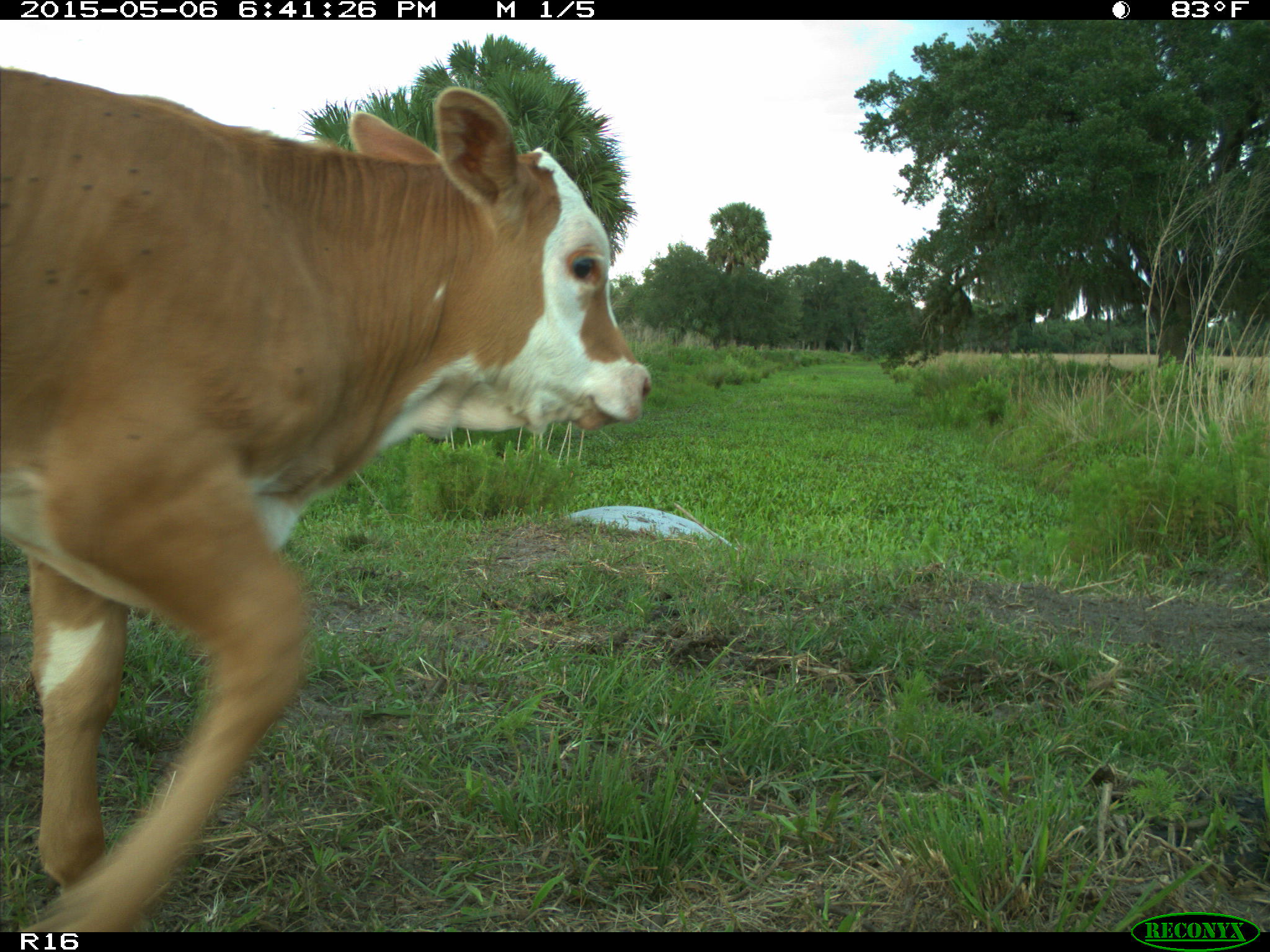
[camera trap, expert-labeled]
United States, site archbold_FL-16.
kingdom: Animalia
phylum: Chordata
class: Mammalia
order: Artiodactyla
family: Bovidae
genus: Bos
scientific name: Bos taurus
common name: domestic cow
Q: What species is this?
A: Bos taurus (domestic cow).